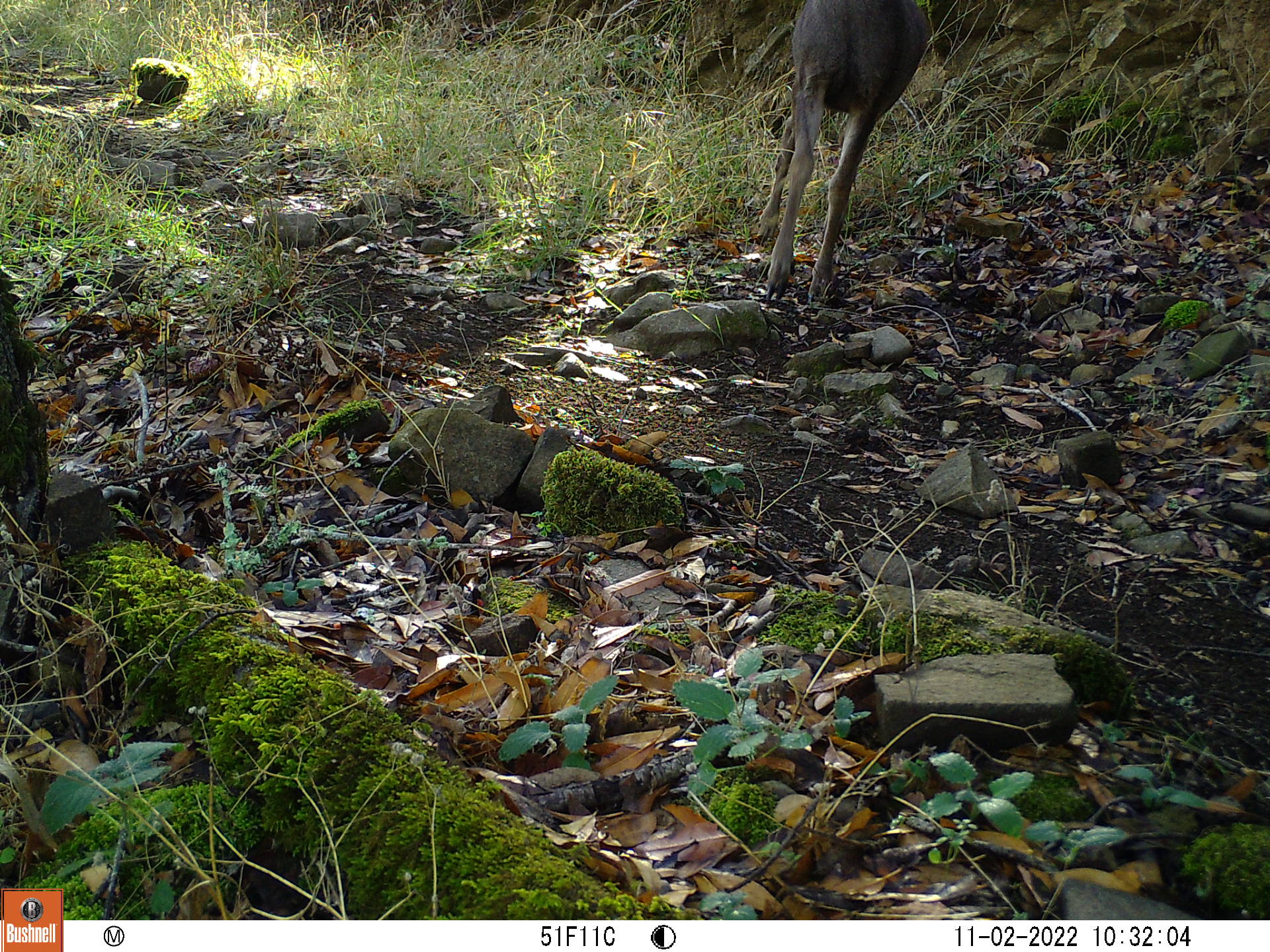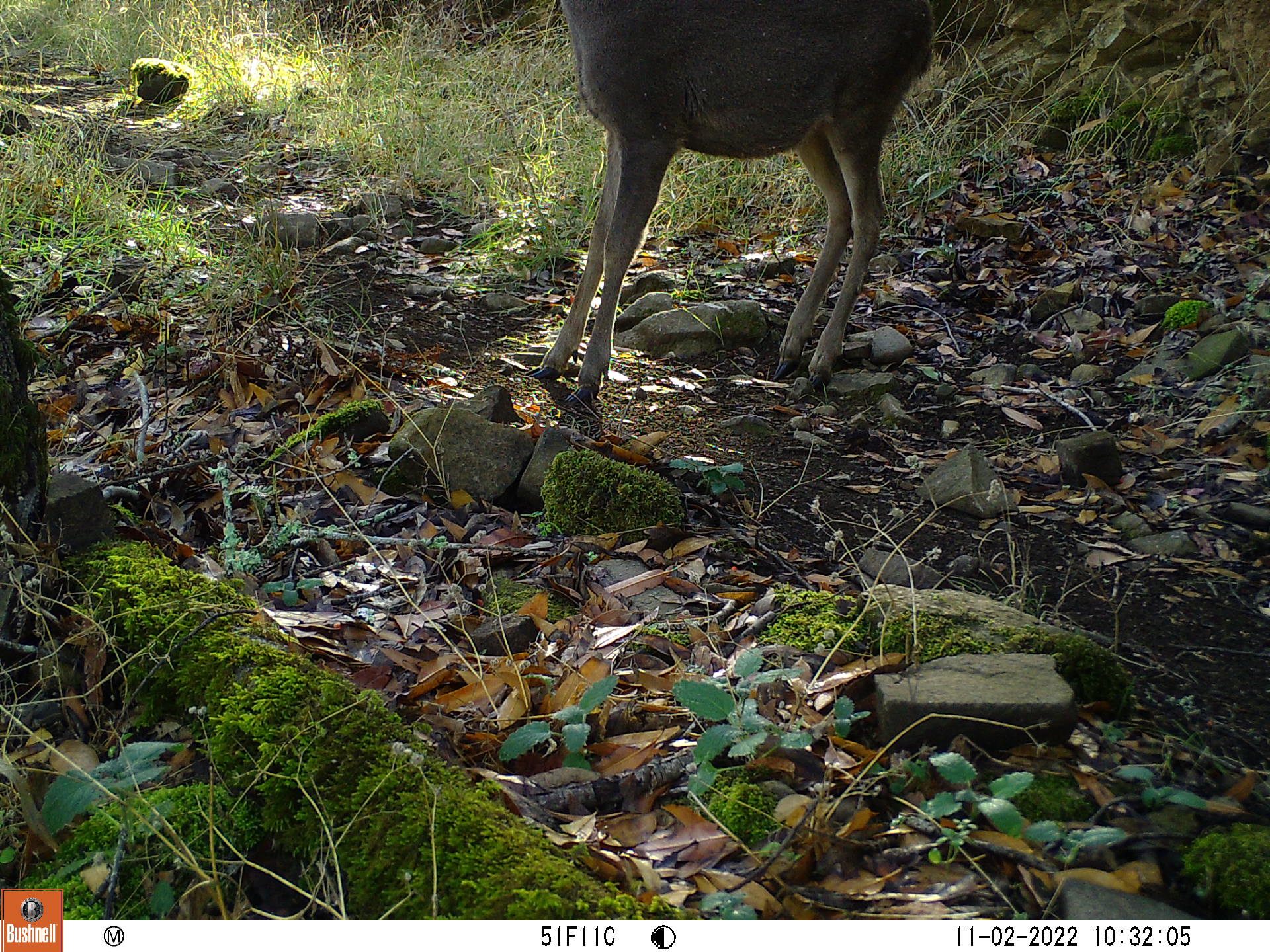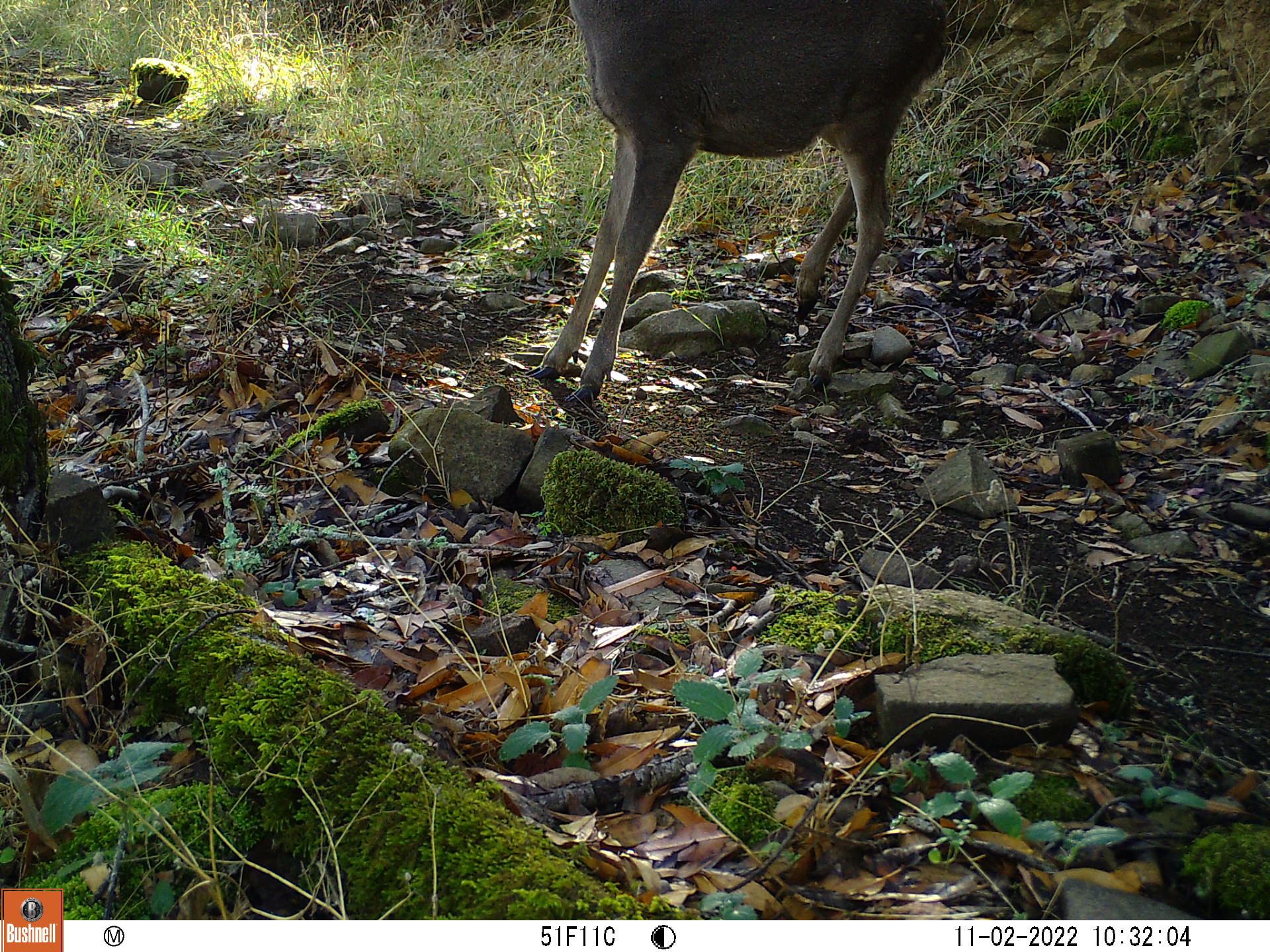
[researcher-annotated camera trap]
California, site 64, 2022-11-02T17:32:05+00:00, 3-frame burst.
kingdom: Animalia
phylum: Chordata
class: Mammalia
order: Artiodactyla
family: Cervidae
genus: Odocoileus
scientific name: Odocoileus hemionus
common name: mule deer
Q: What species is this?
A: Mule deer (Odocoileus hemionus).